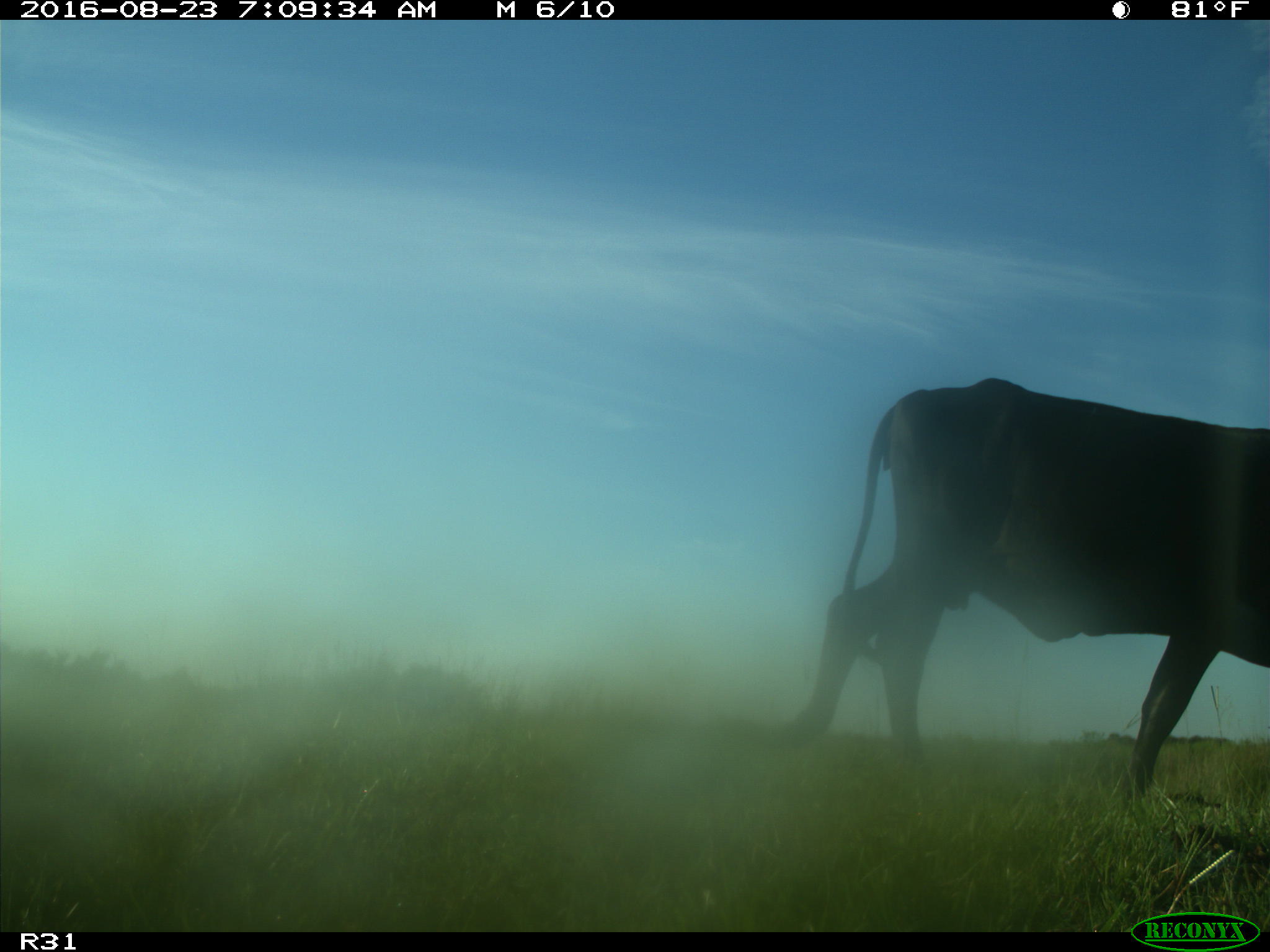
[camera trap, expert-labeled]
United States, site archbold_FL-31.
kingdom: Animalia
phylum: Chordata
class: Mammalia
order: Artiodactyla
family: Bovidae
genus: Bos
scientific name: Bos taurus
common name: domestic cow